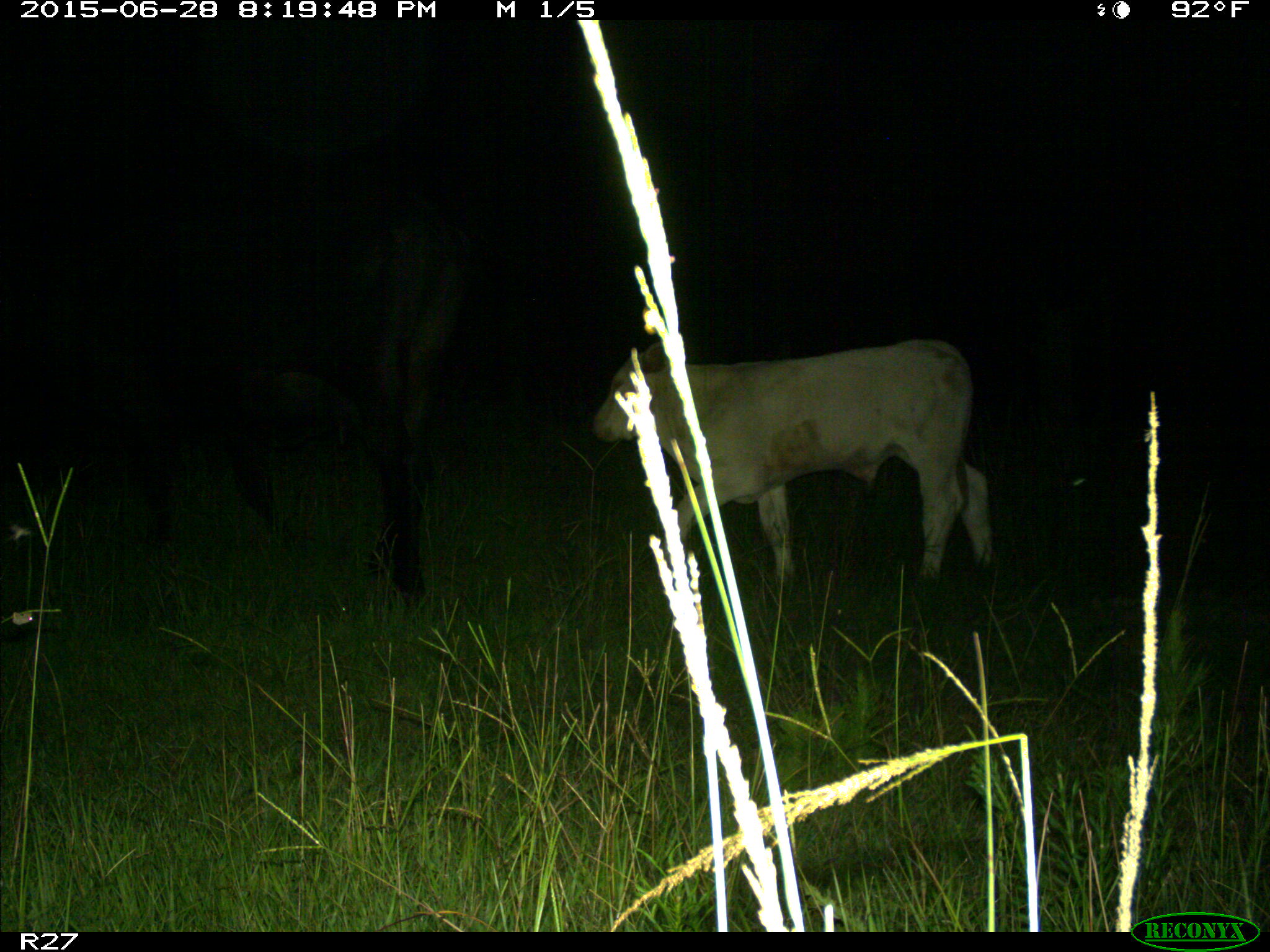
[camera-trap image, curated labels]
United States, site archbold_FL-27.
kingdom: Animalia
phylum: Chordata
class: Mammalia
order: Artiodactyla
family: Bovidae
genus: Bos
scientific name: Bos taurus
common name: domestic cow